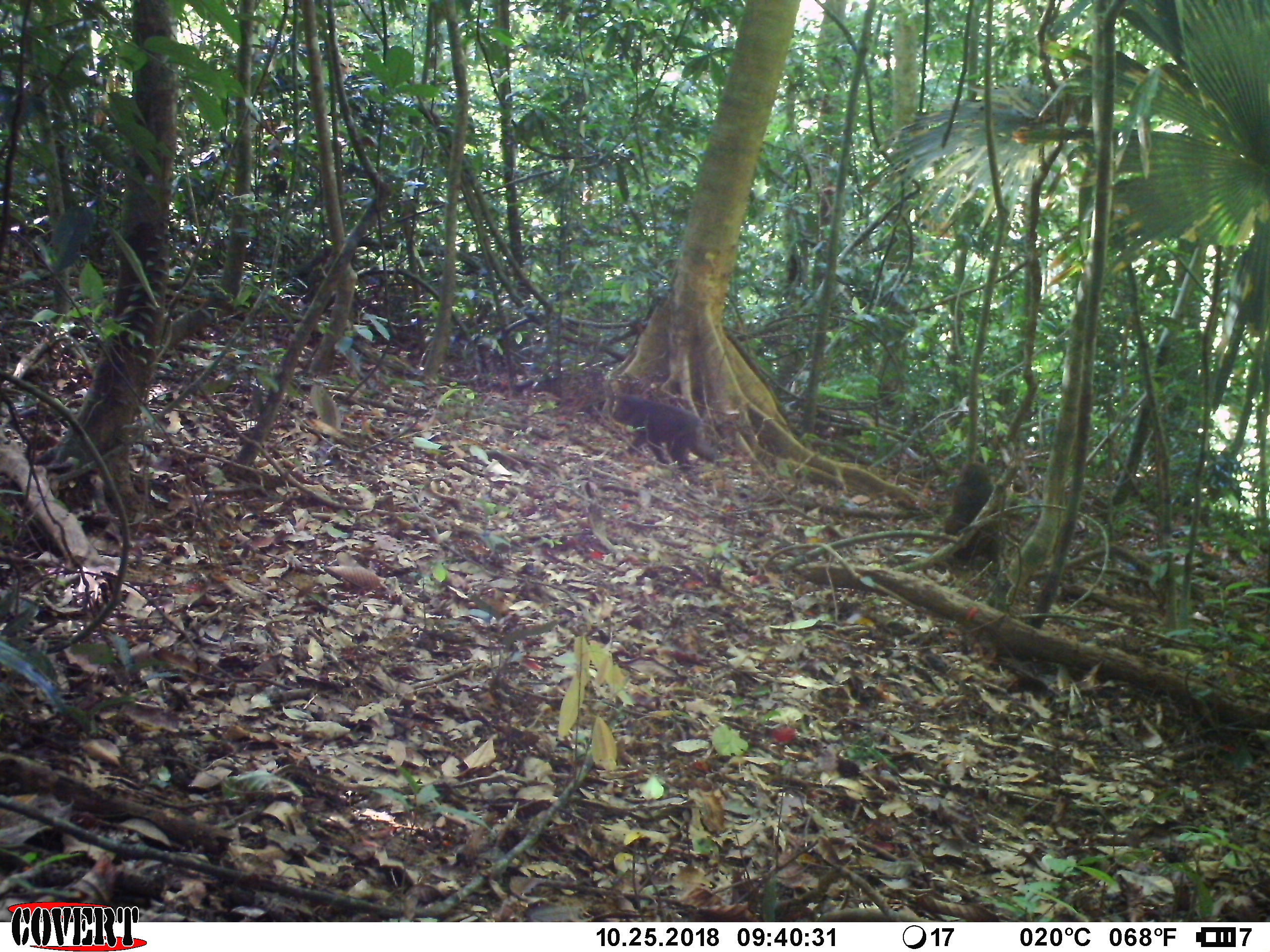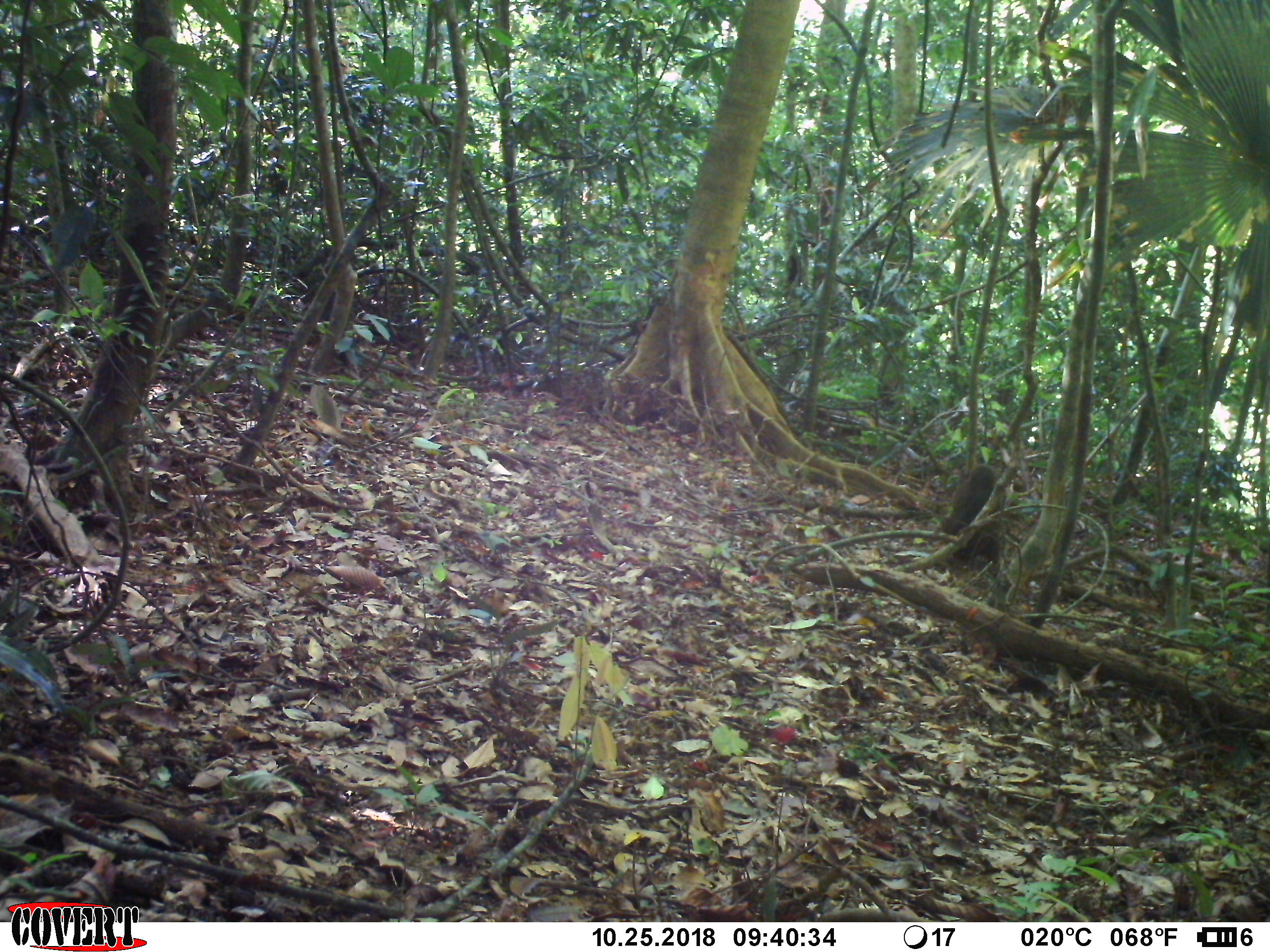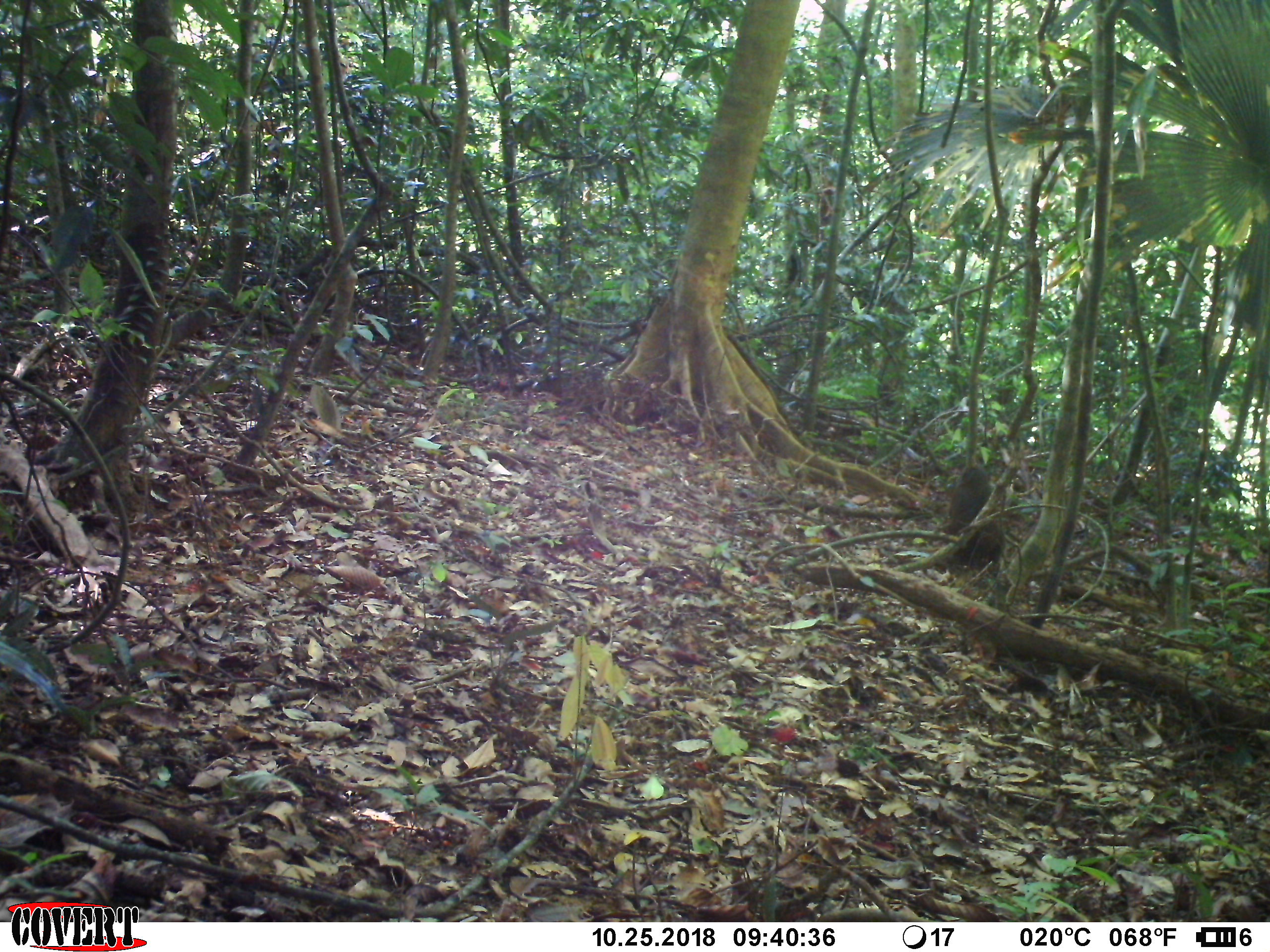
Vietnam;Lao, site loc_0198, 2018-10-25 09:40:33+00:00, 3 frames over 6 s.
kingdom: Animalia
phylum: Chordata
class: Mammalia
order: Primates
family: Cercopithecidae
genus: Macaca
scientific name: Macaca arctoides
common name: stump-tailed macaque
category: stump tailed macaque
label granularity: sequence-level